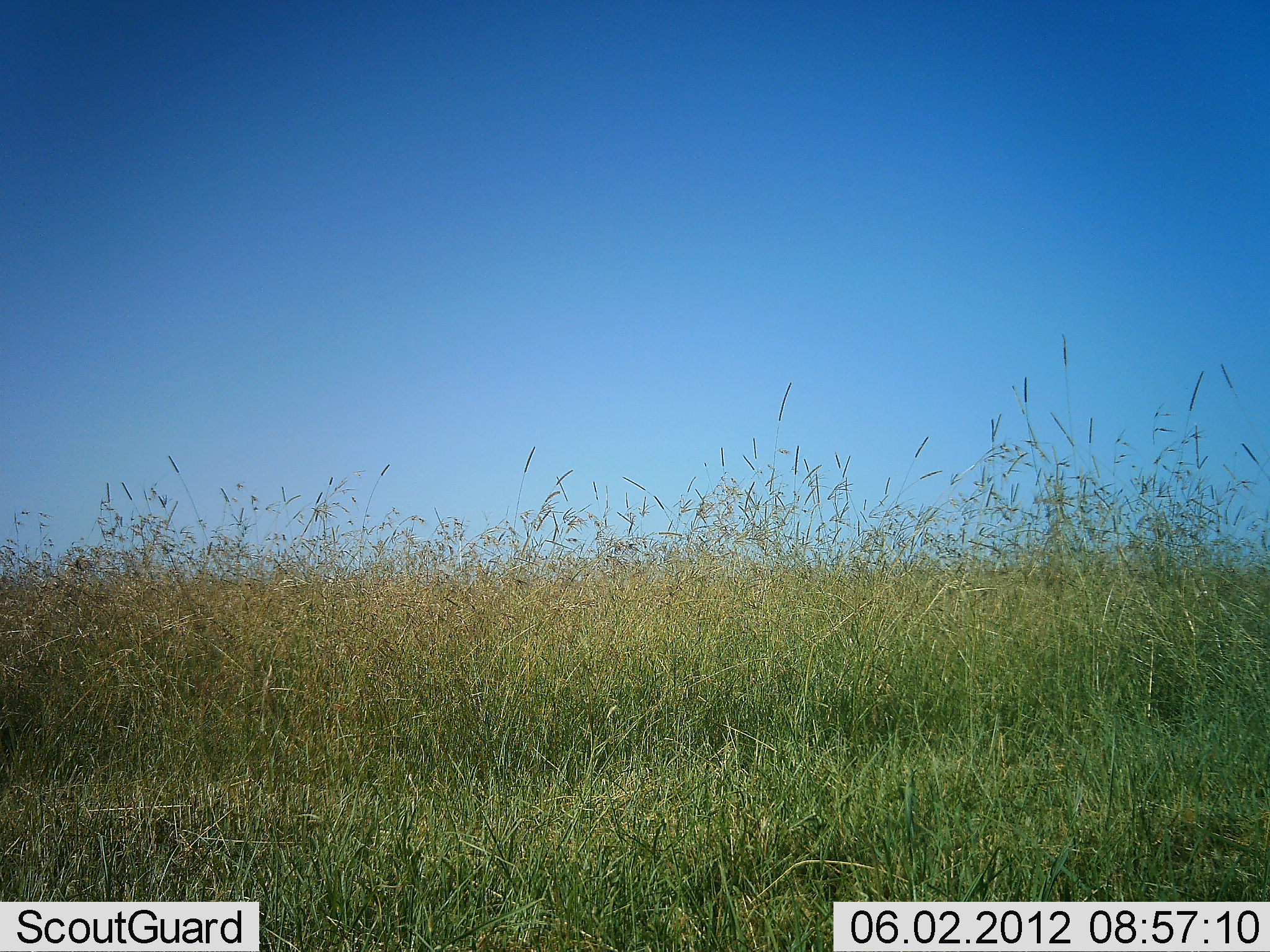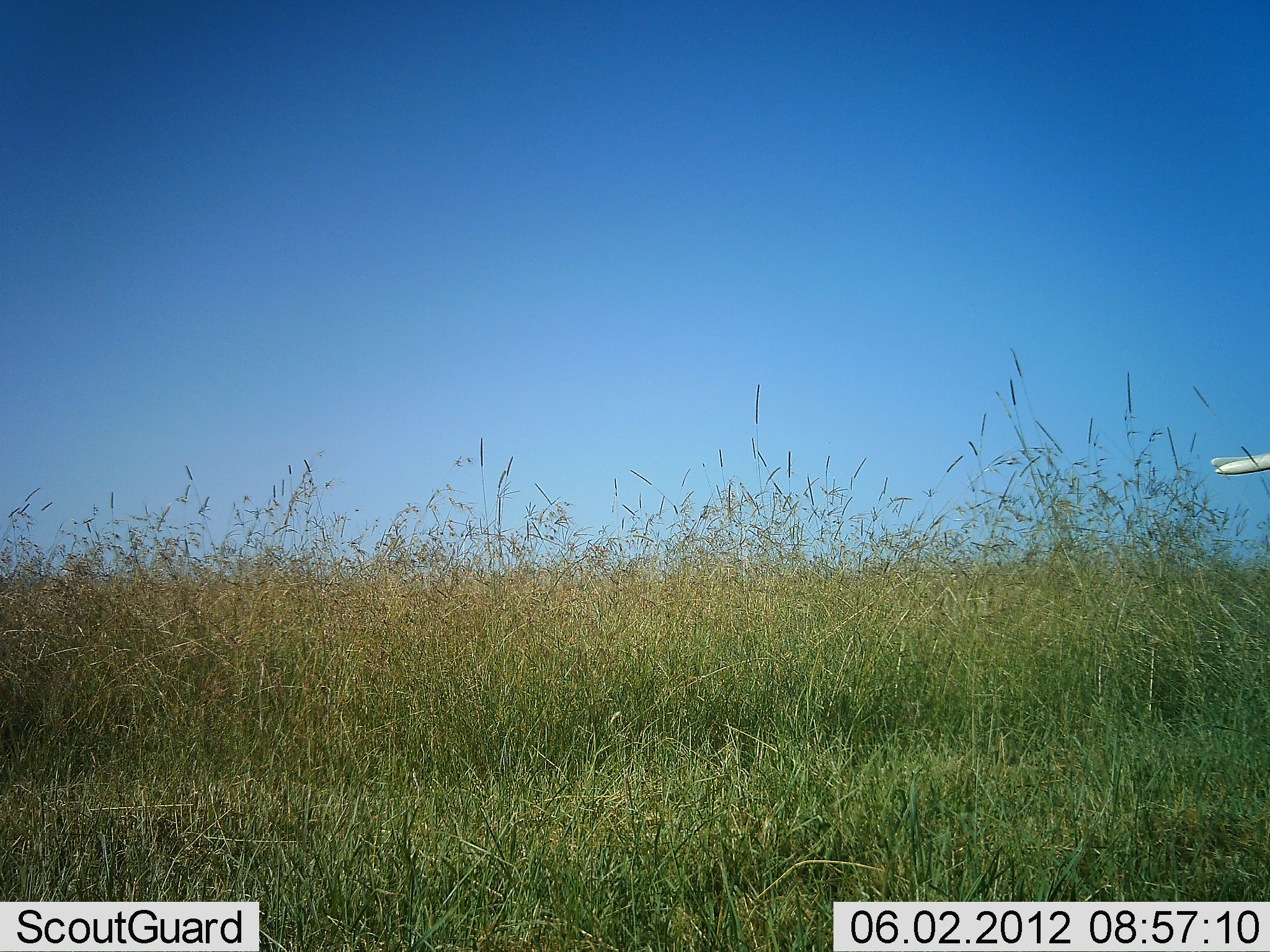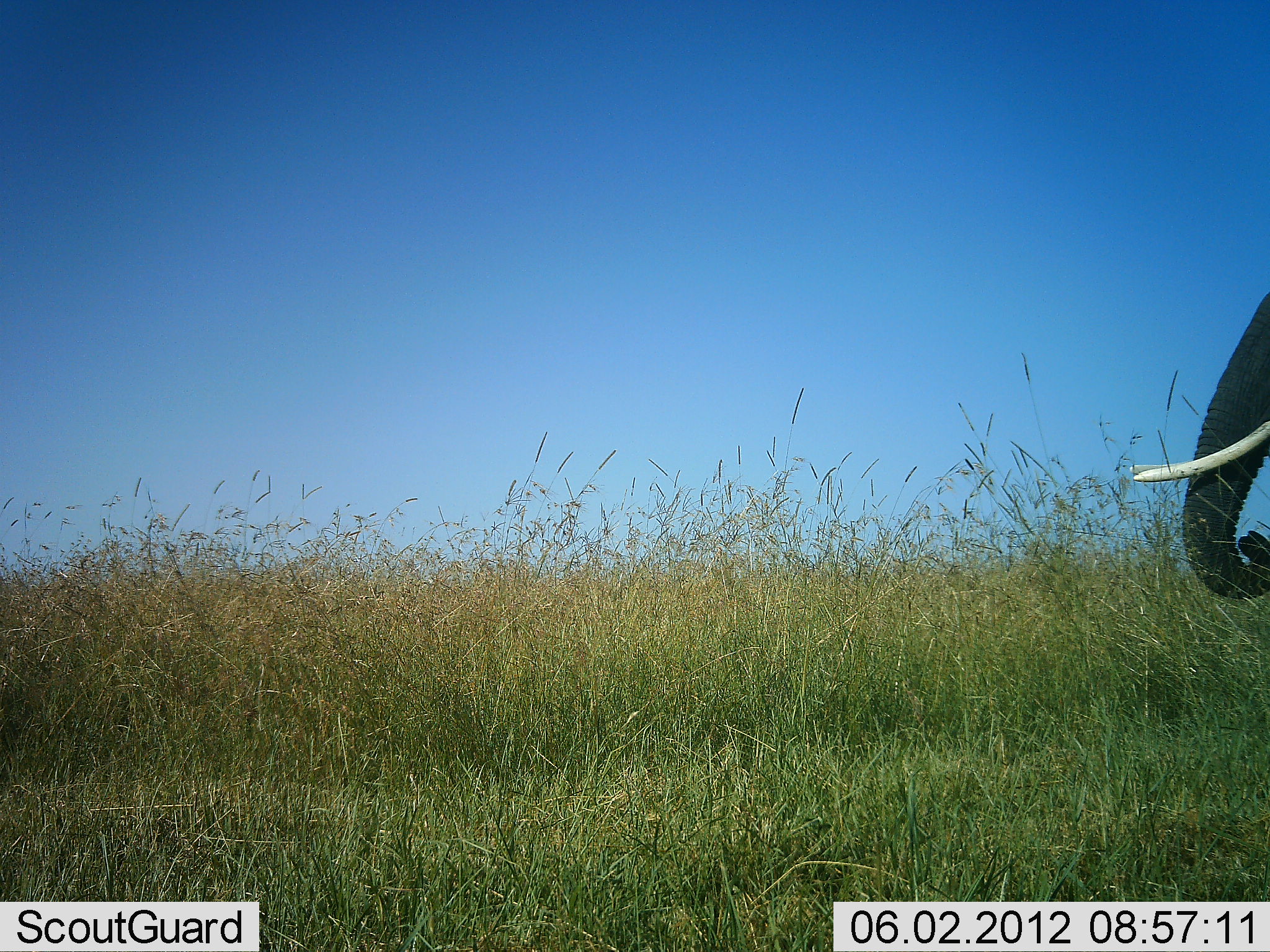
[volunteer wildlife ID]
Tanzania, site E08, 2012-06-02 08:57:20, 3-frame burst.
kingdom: Animalia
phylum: Chordata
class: Mammalia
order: Proboscidea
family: Elephantidae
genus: Loxodonta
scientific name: Loxodonta africana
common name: african bush elephant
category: elephant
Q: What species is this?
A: Elephant (african bush elephant) (Loxodonta africana).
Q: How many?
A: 1.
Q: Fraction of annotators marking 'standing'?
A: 20%.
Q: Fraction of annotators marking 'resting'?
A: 0%.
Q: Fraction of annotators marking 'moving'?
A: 90%.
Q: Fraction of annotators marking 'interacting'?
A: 0%.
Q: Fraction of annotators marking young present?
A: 0%.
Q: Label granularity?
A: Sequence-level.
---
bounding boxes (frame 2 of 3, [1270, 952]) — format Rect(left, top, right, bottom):
animal: Rect(1210, 451, 1269, 475)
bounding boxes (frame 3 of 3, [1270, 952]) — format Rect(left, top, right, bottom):
animal: Rect(1127, 291, 1270, 602)